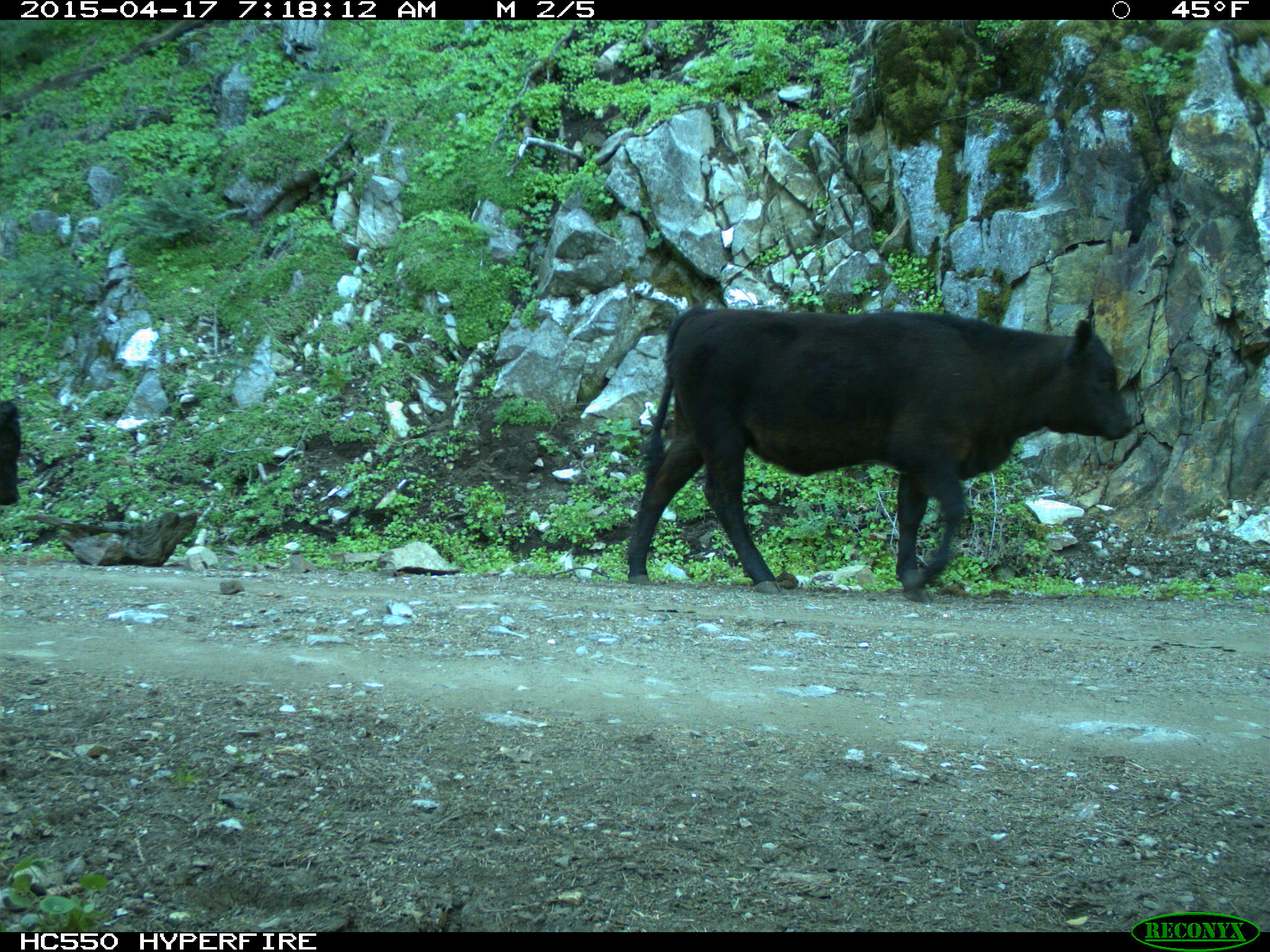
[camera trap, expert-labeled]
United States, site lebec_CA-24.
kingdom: Animalia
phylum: Chordata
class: Mammalia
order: Artiodactyla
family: Bovidae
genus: Bos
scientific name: Bos taurus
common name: domestic cow